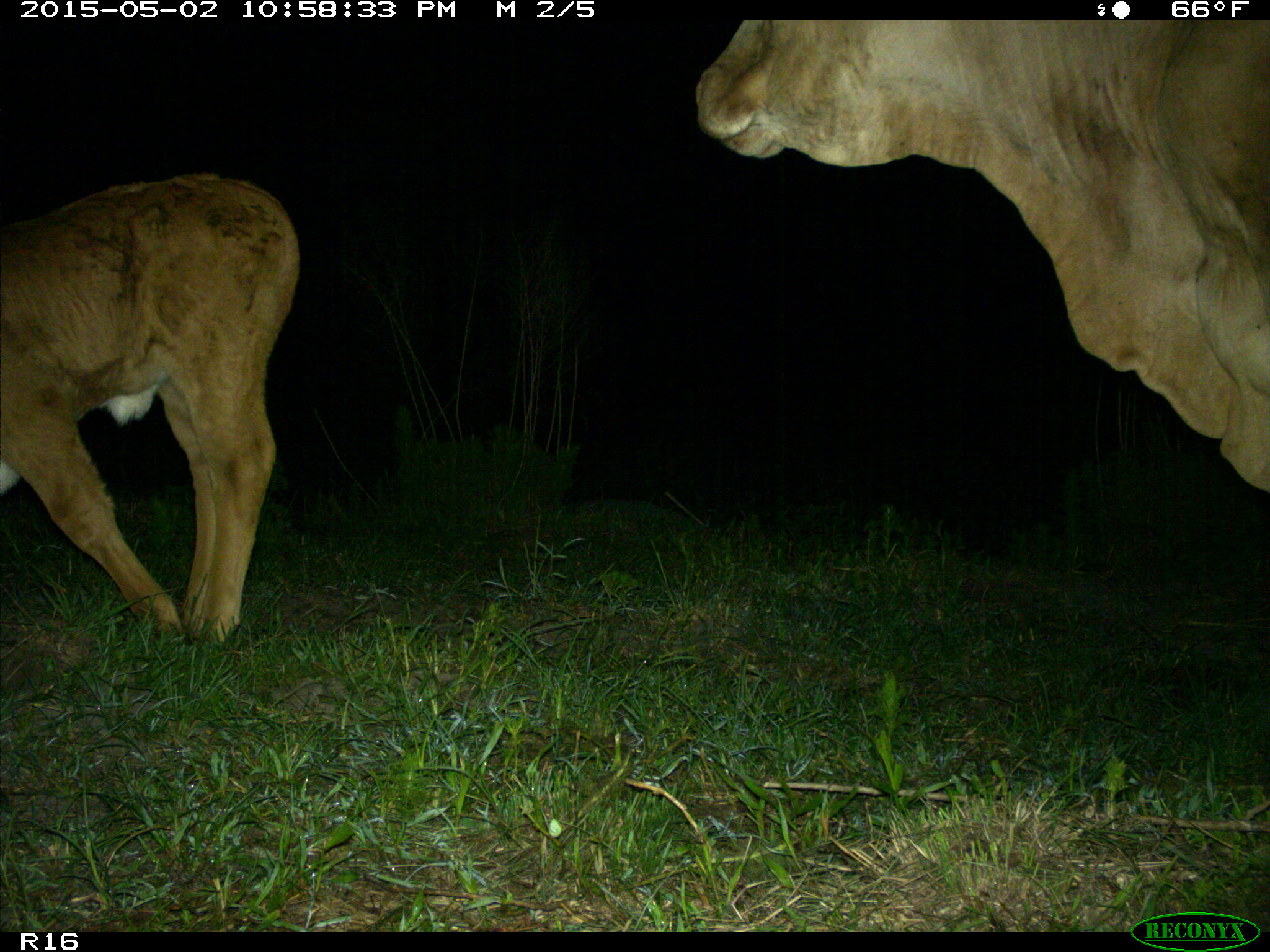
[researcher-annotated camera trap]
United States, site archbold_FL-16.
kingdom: Animalia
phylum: Chordata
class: Mammalia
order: Artiodactyla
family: Bovidae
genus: Bos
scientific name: Bos taurus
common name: domestic cow